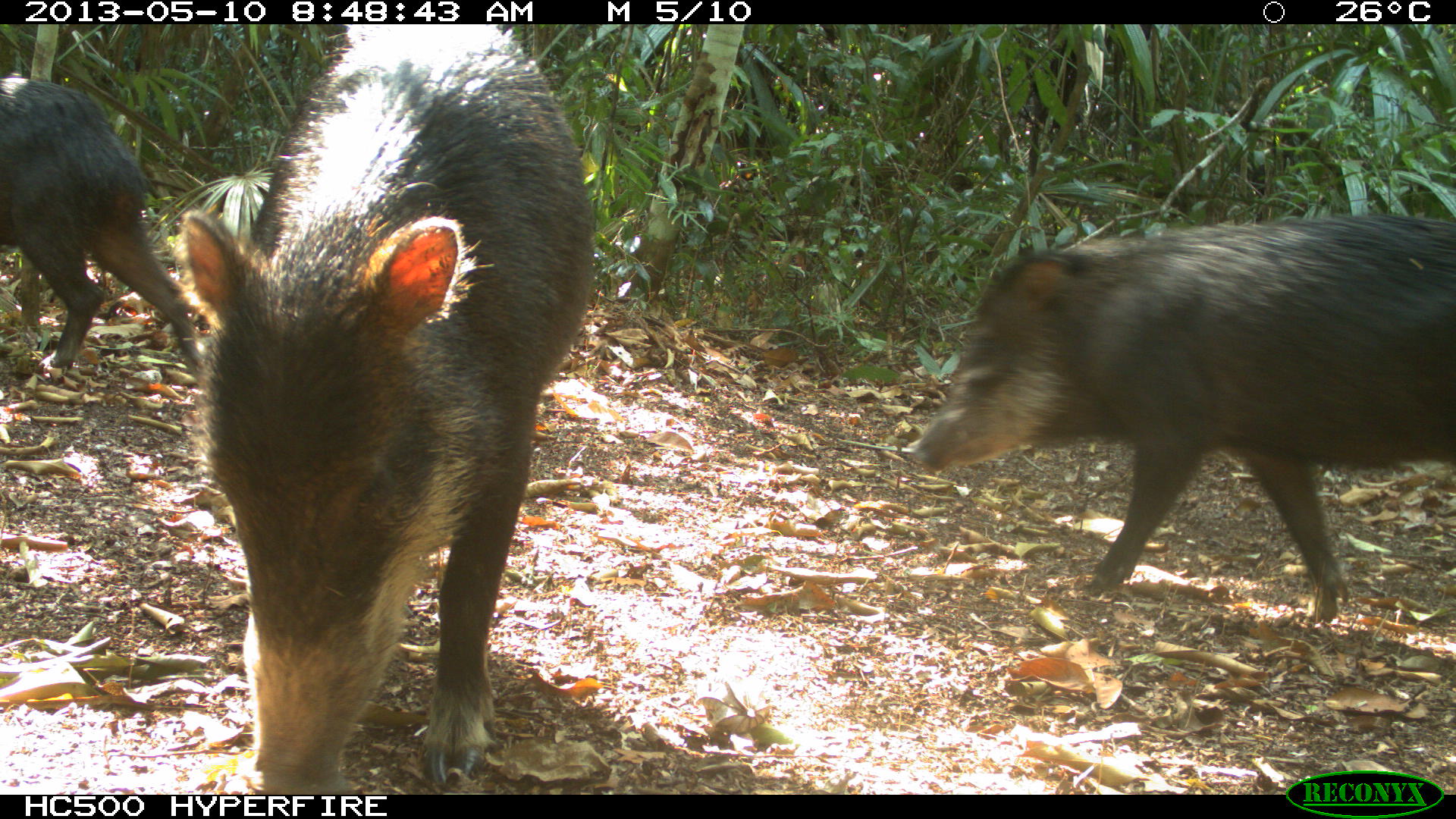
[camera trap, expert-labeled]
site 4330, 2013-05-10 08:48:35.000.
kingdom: Animalia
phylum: Chordata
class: Mammalia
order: Artiodactyla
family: Tayassuidae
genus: Tayassu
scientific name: Tayassu pecari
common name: white-lipped peccary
Tayassu pecari (white-lipped peccary), count 4.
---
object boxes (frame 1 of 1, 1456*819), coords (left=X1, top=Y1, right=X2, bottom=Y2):
tayassu pecari: (left=169, top=24, right=599, bottom=794); (left=906, top=210, right=1456, bottom=623); (left=0, top=75, right=206, bottom=377)